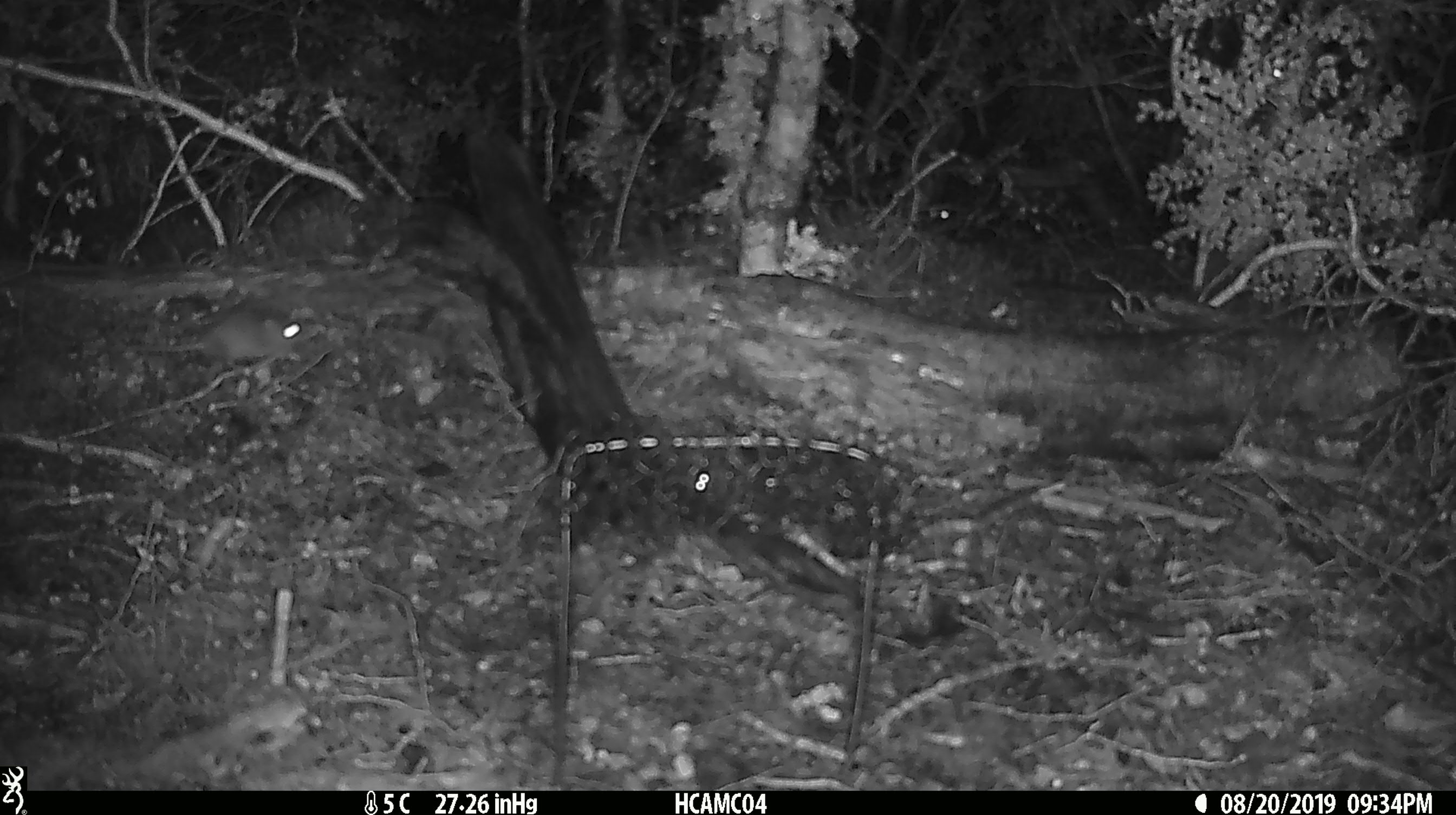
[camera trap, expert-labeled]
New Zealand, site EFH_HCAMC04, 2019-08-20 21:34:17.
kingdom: Animalia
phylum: Chordata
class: Mammalia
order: Rodentia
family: Muridae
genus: Mus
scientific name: Mus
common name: mouse